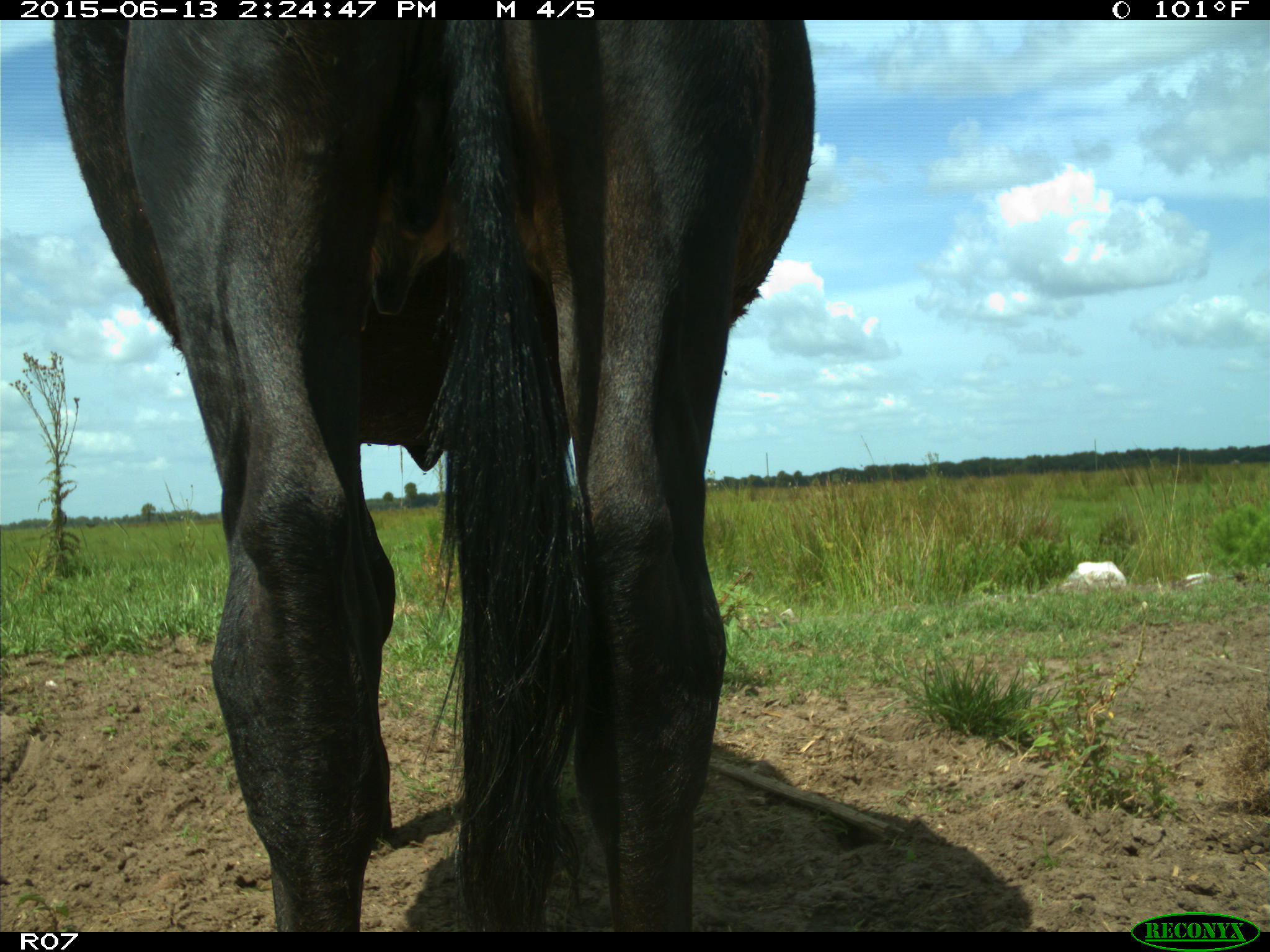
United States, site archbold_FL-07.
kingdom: Animalia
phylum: Chordata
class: Mammalia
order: Artiodactyla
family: Bovidae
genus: Bos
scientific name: Bos taurus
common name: domestic cow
Bos taurus (domestic cow).